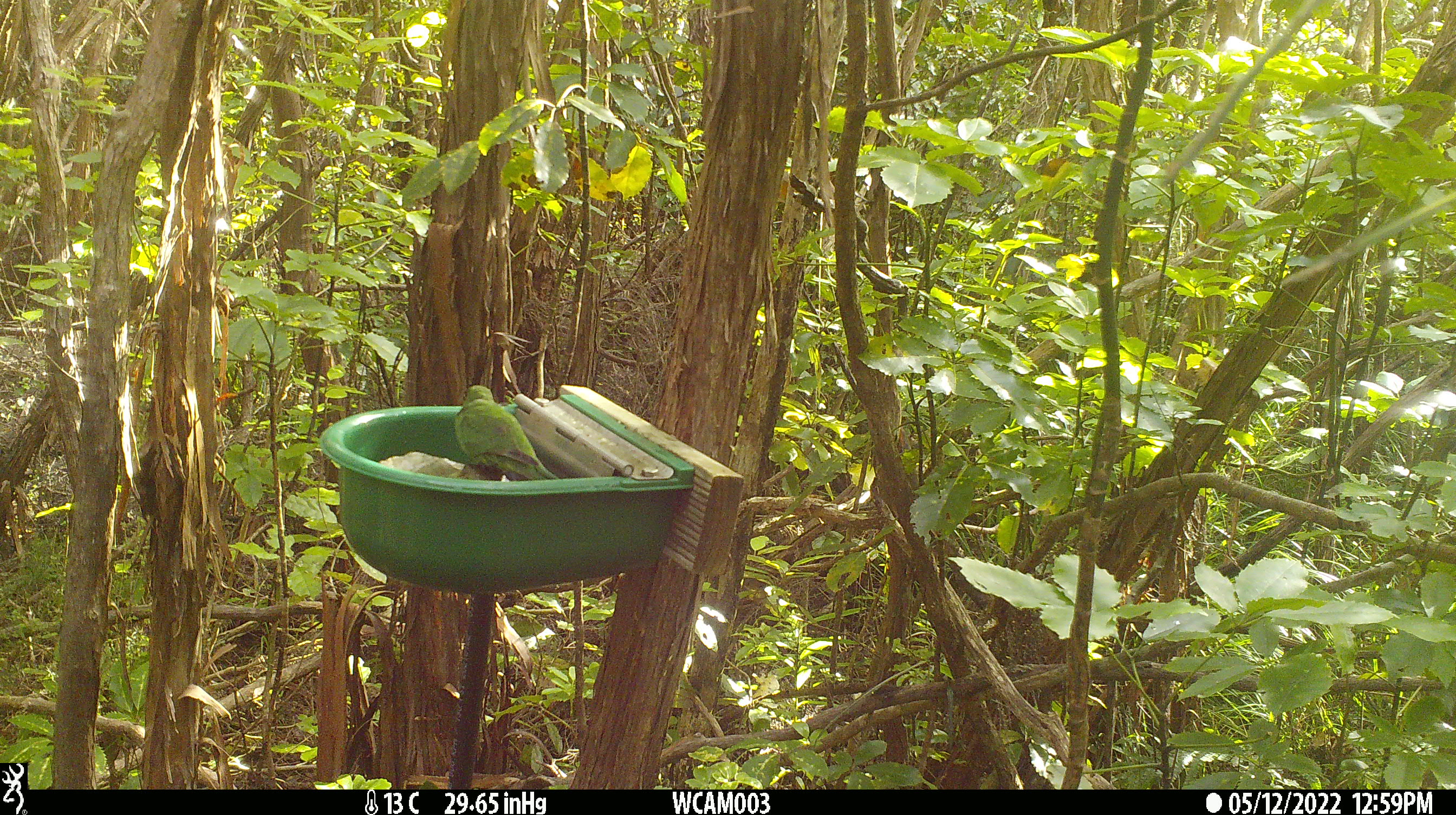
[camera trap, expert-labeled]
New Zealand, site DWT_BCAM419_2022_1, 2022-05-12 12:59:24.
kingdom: Animalia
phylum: Chordata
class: Aves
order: Psittaciformes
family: Psittaculidae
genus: Cyanoramphus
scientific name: Cyanoramphus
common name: parakeet